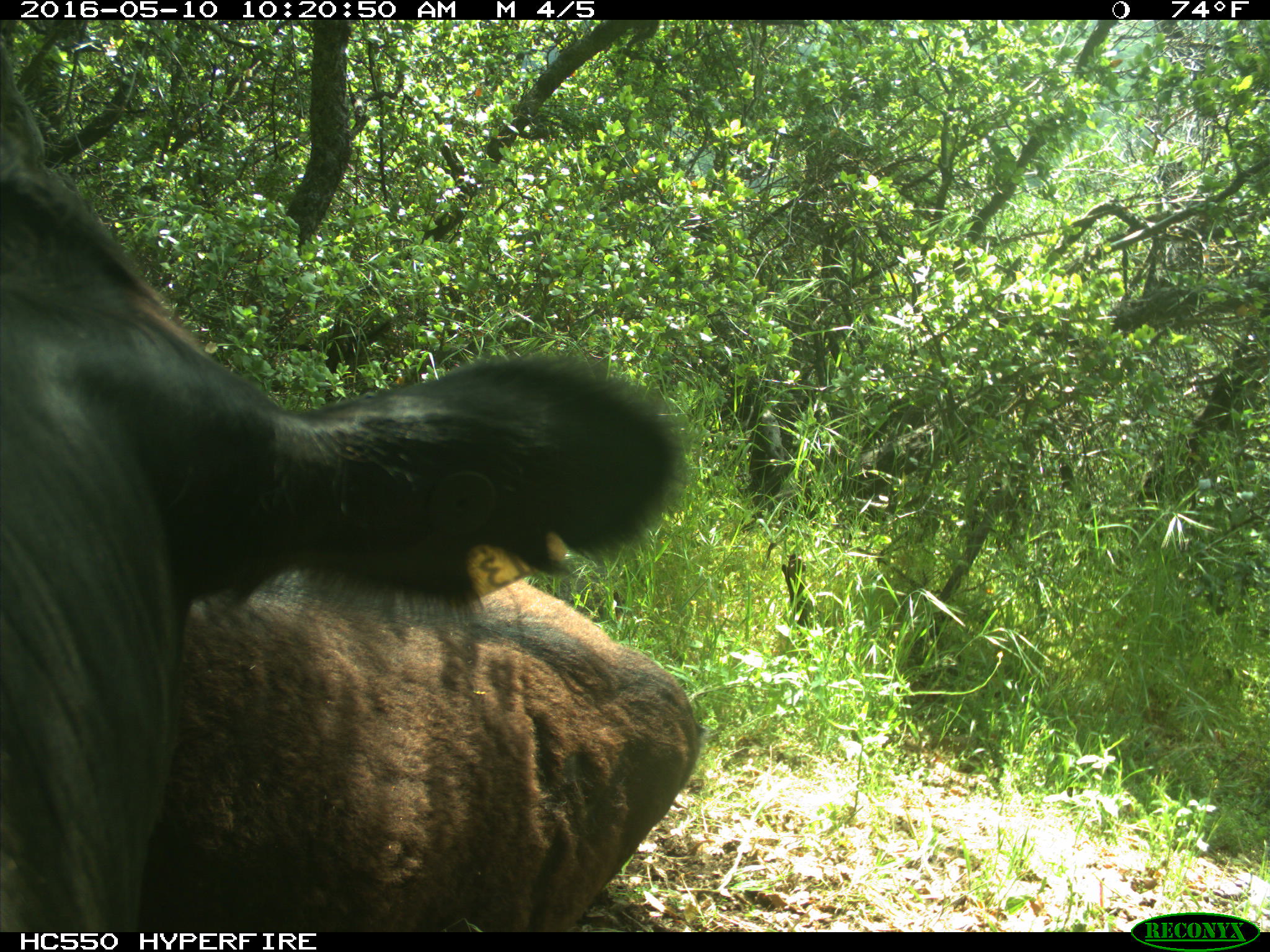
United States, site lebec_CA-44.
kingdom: Animalia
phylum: Chordata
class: Mammalia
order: Artiodactyla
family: Bovidae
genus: Bos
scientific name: Bos taurus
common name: domestic cow